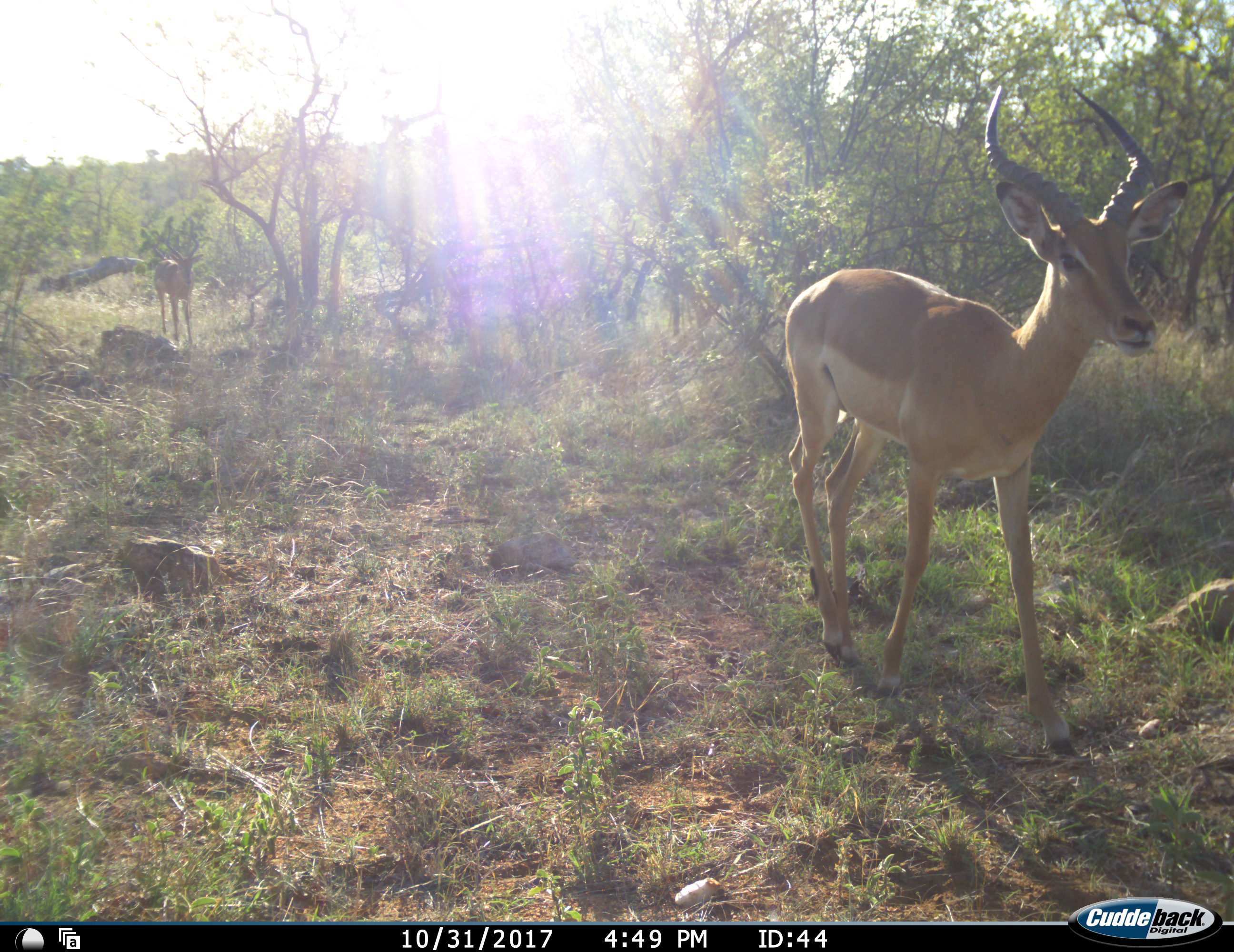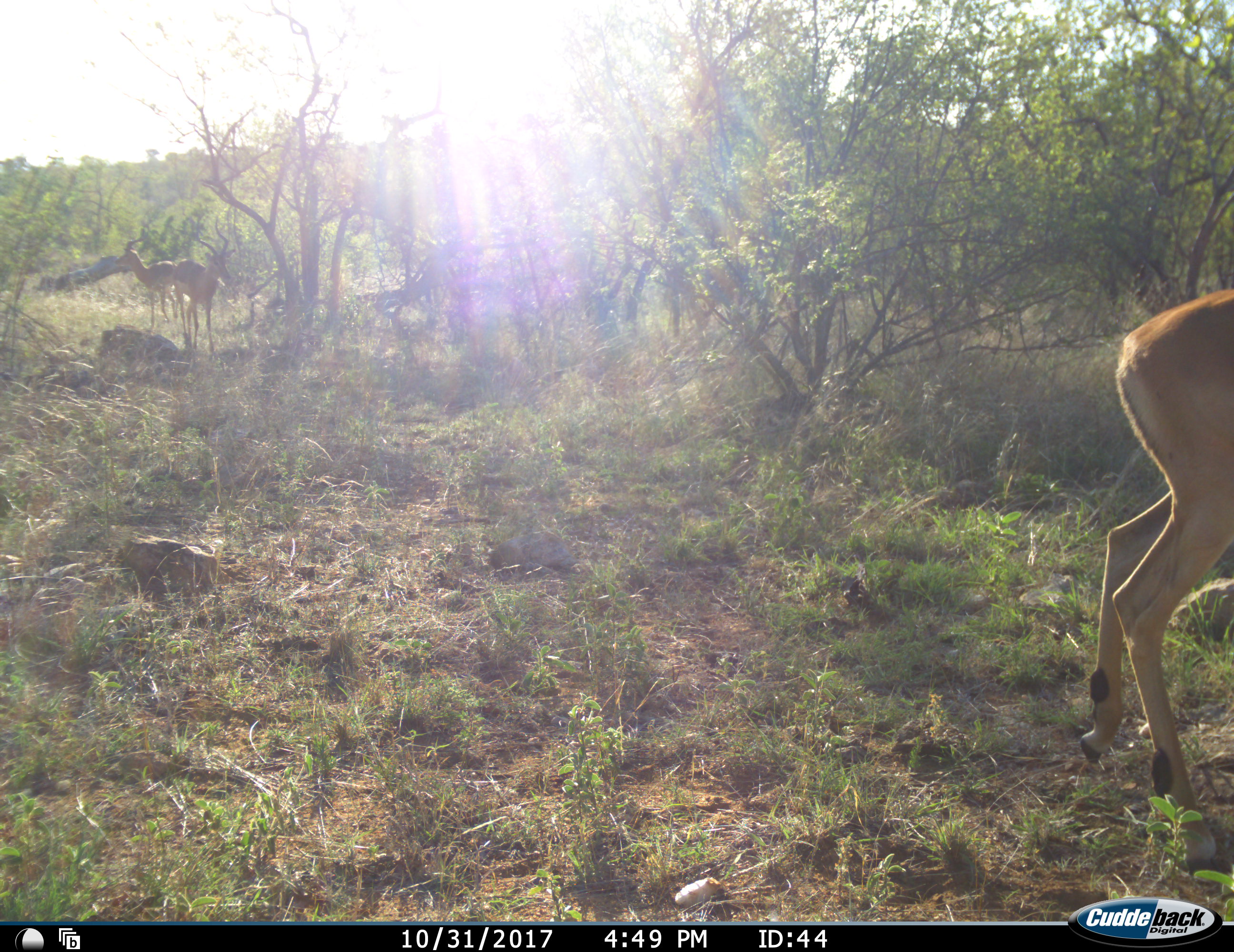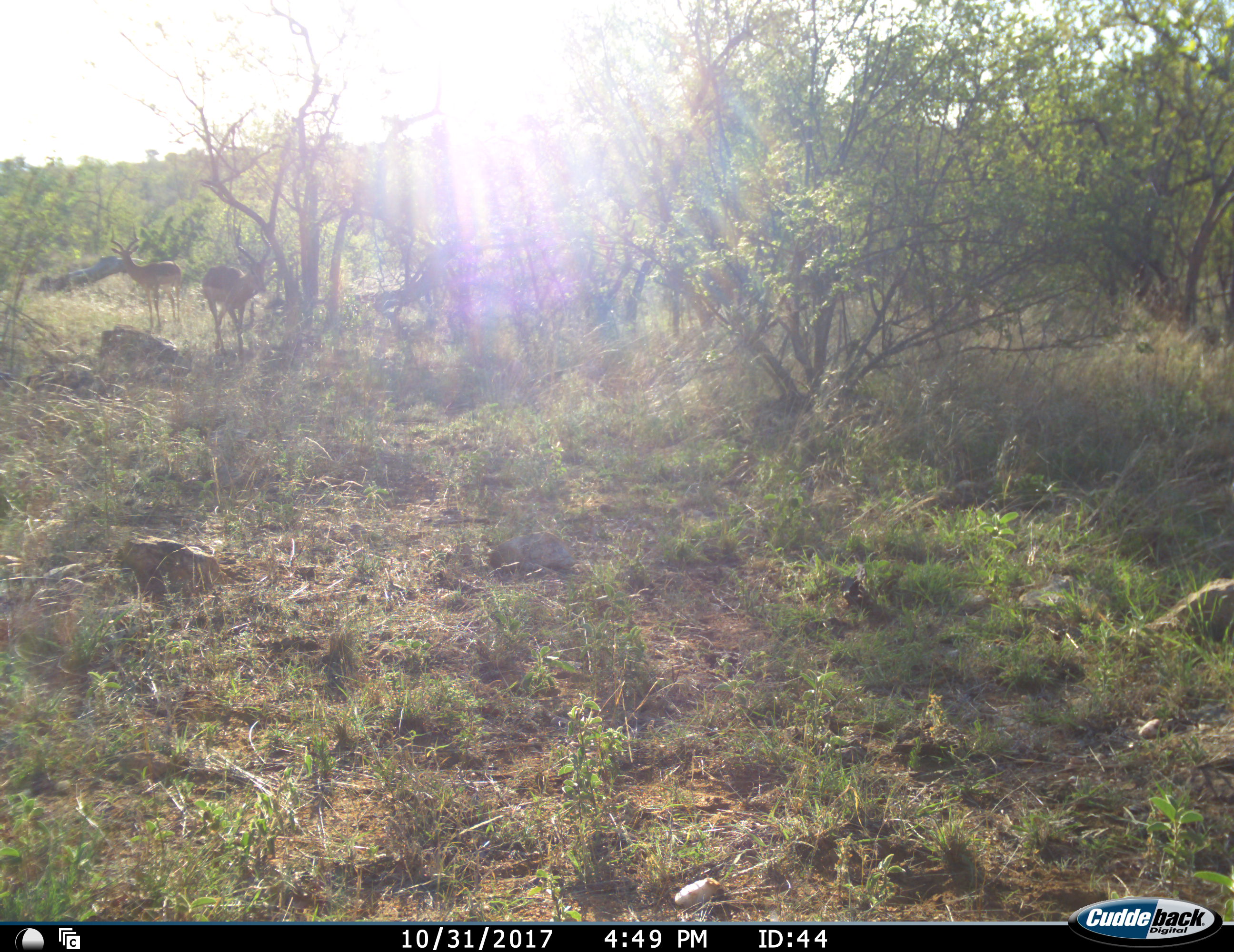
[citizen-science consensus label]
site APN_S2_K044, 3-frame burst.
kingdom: Animalia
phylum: Chordata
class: Mammalia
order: Artiodactyla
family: Bovidae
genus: Aepyceros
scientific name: Aepyceros melampus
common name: impala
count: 3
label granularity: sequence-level